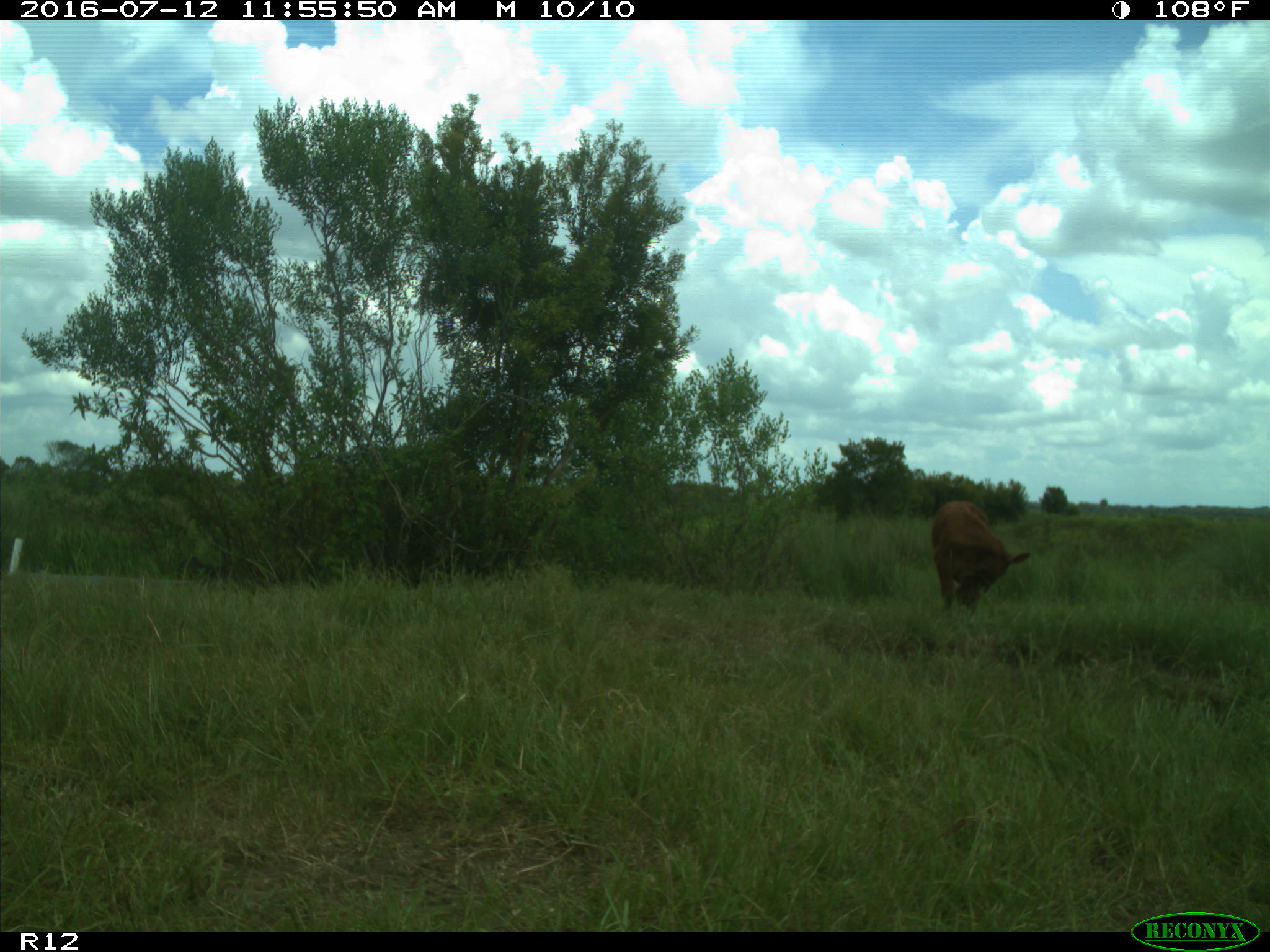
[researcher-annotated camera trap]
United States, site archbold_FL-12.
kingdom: Animalia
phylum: Chordata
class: Mammalia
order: Artiodactyla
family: Bovidae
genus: Bos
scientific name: Bos taurus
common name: domestic cow